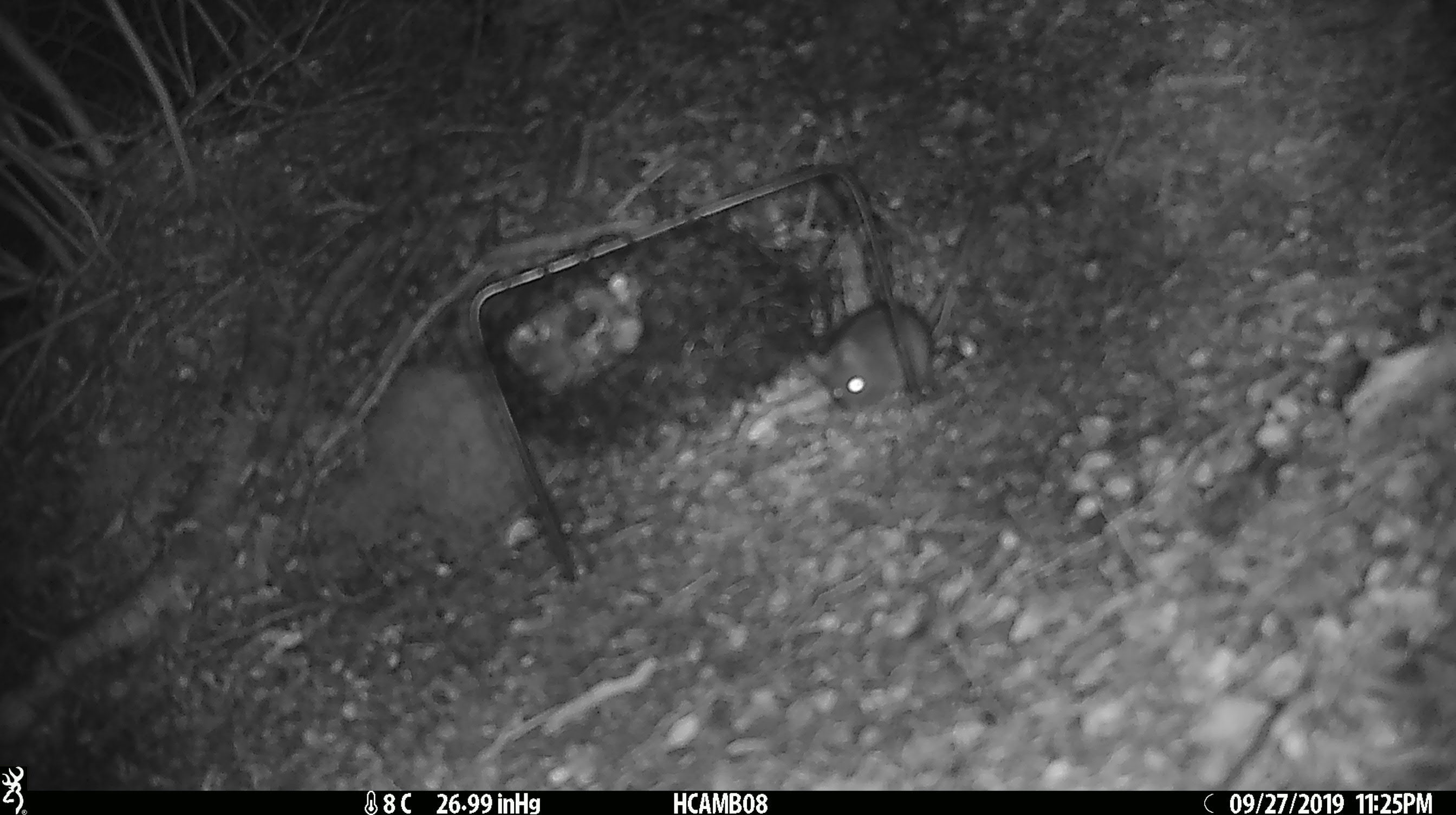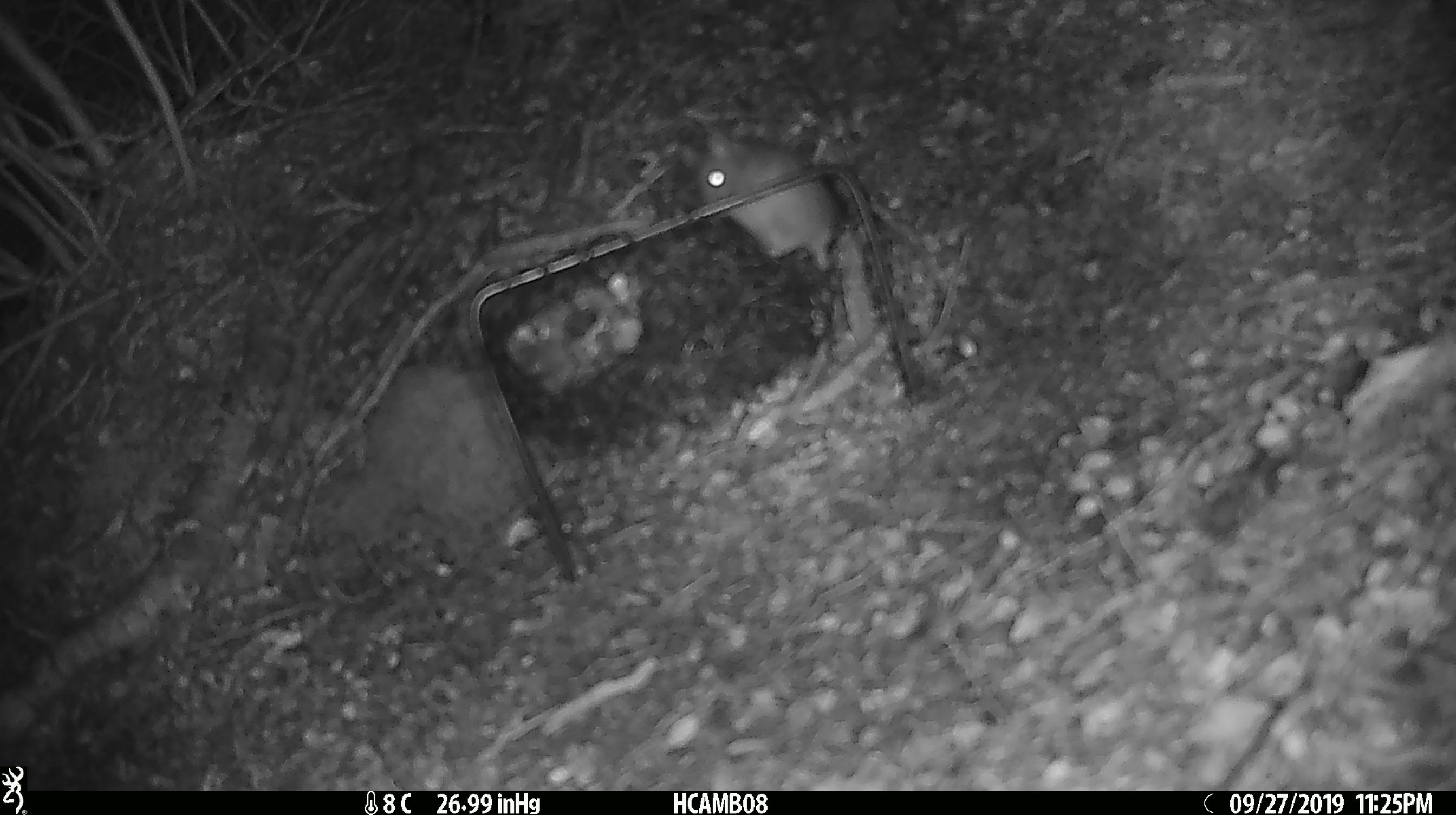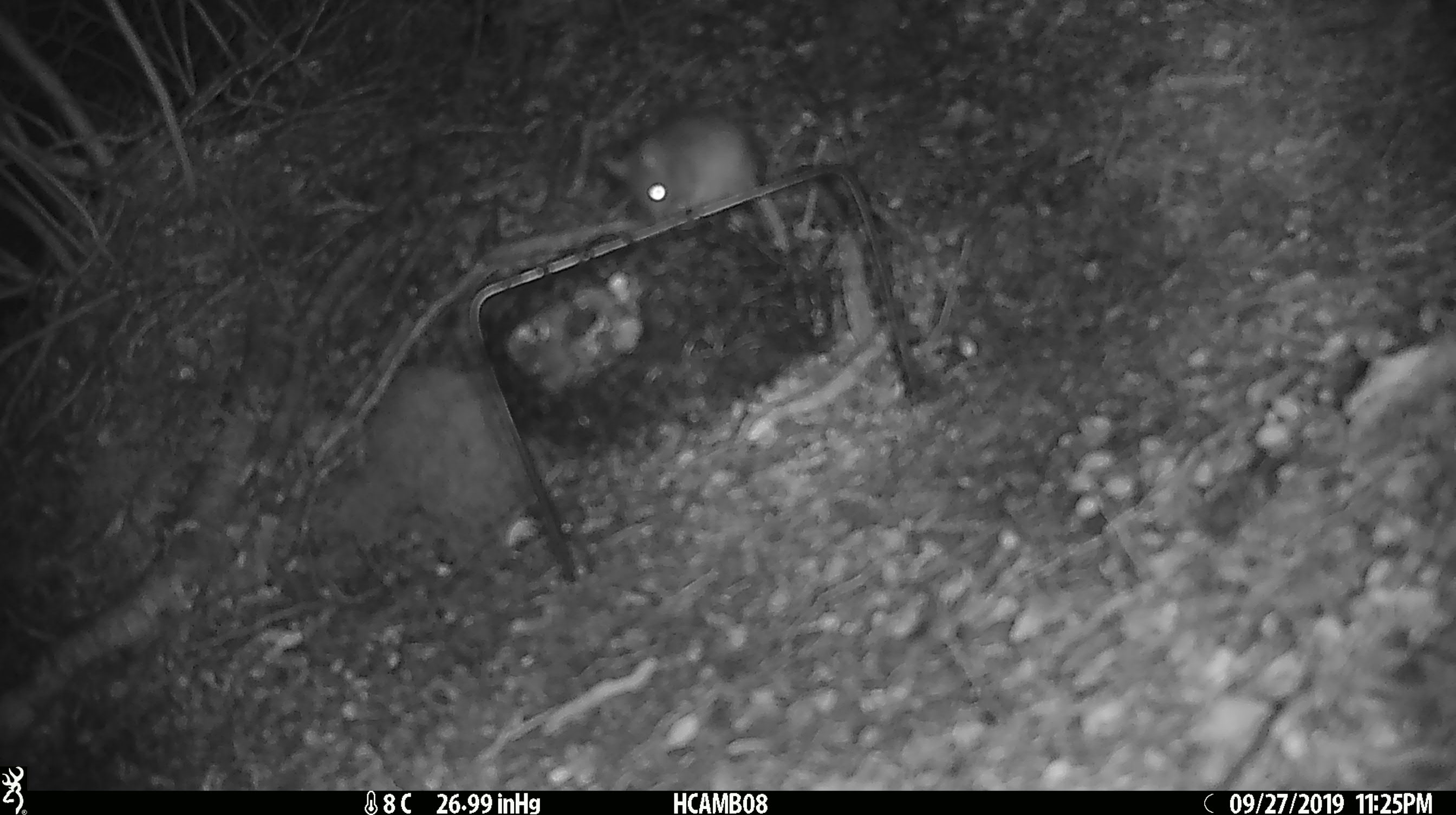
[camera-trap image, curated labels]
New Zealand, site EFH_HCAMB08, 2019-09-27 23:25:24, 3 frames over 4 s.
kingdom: Animalia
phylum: Chordata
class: Mammalia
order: Rodentia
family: Muridae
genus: Mus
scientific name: Mus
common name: mouse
Mouse (Mus).